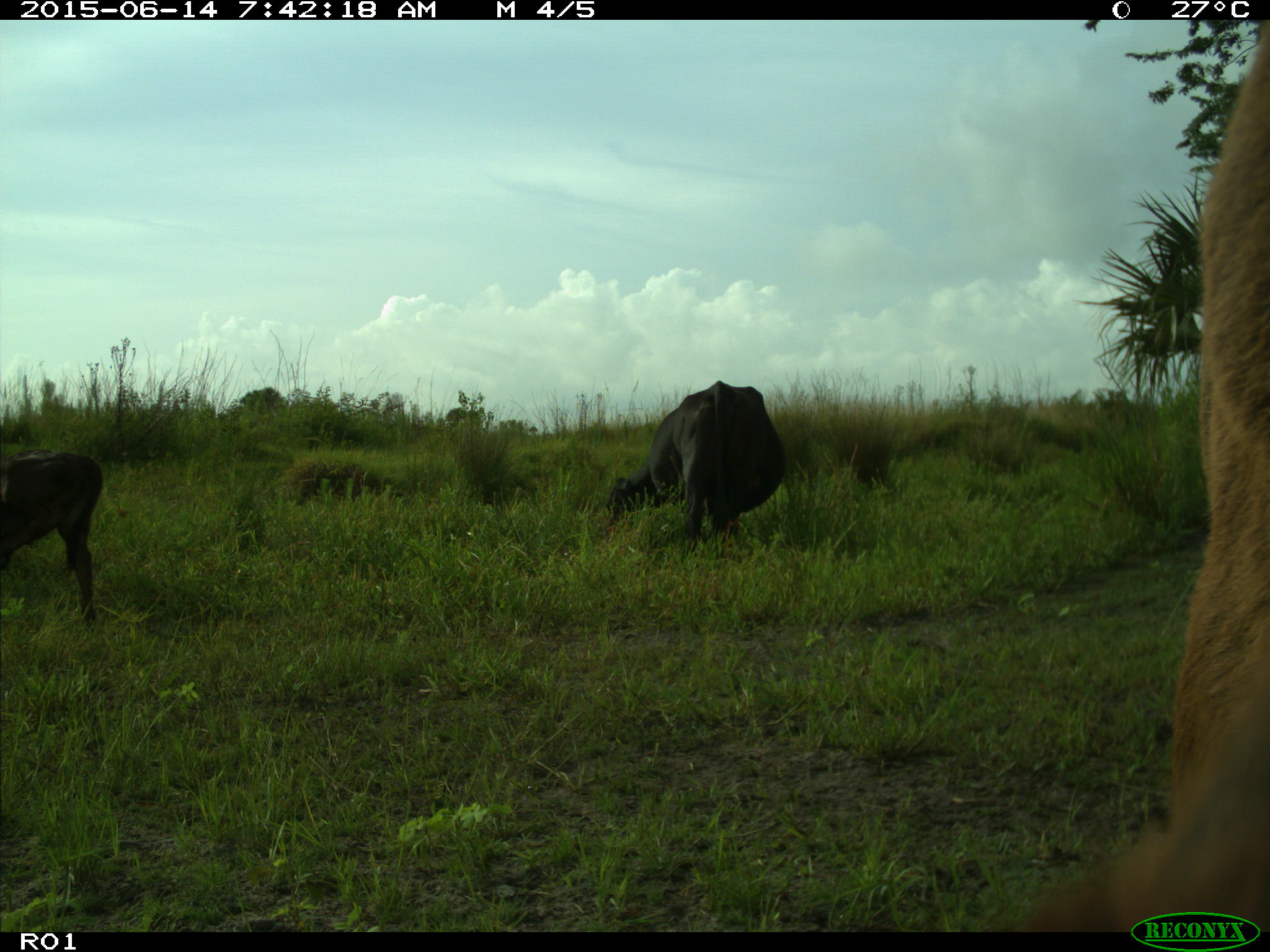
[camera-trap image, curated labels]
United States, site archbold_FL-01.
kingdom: Animalia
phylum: Chordata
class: Mammalia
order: Artiodactyla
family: Bovidae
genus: Bos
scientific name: Bos taurus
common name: domestic cow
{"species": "Bos taurus (domestic cow)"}